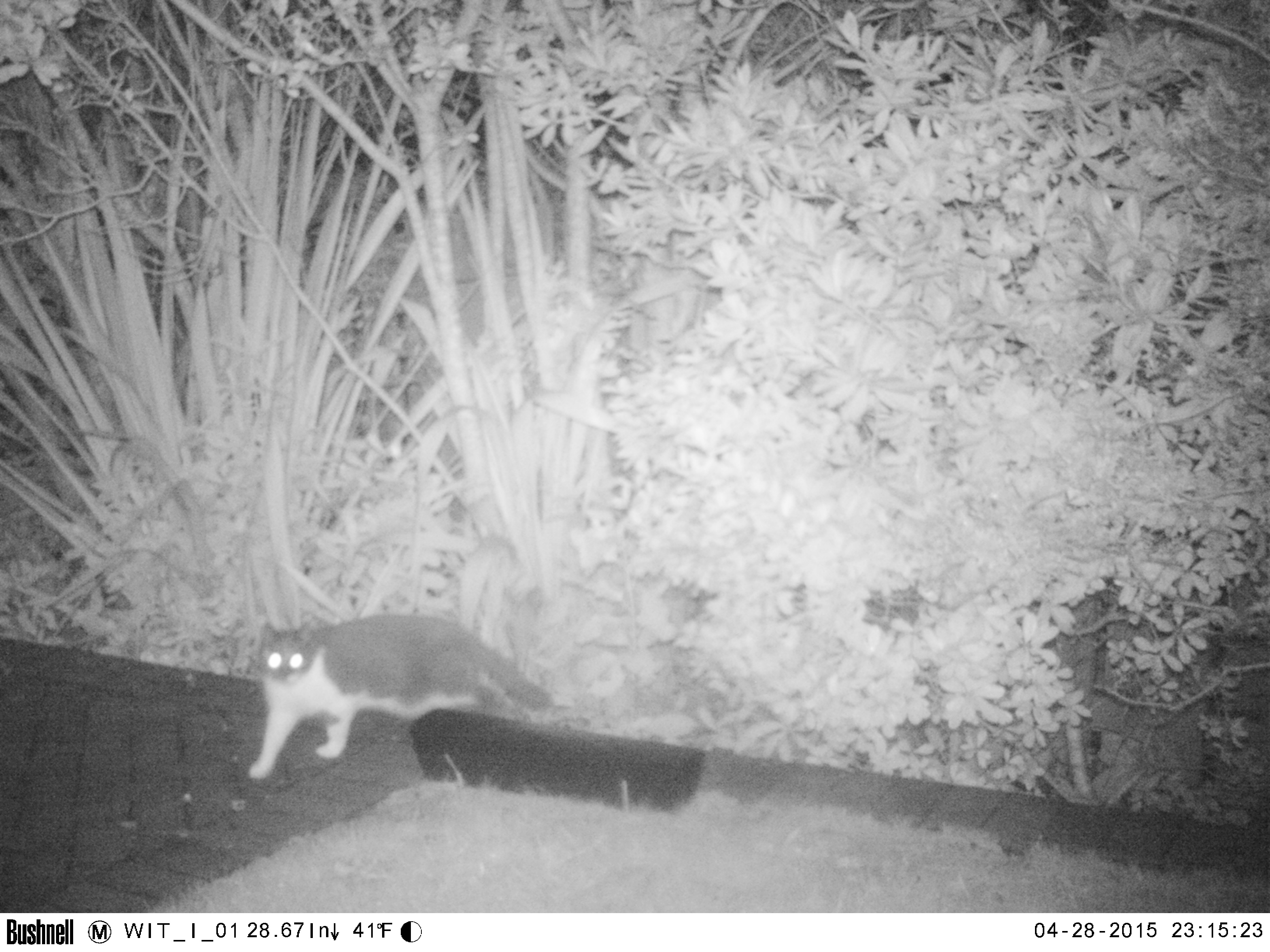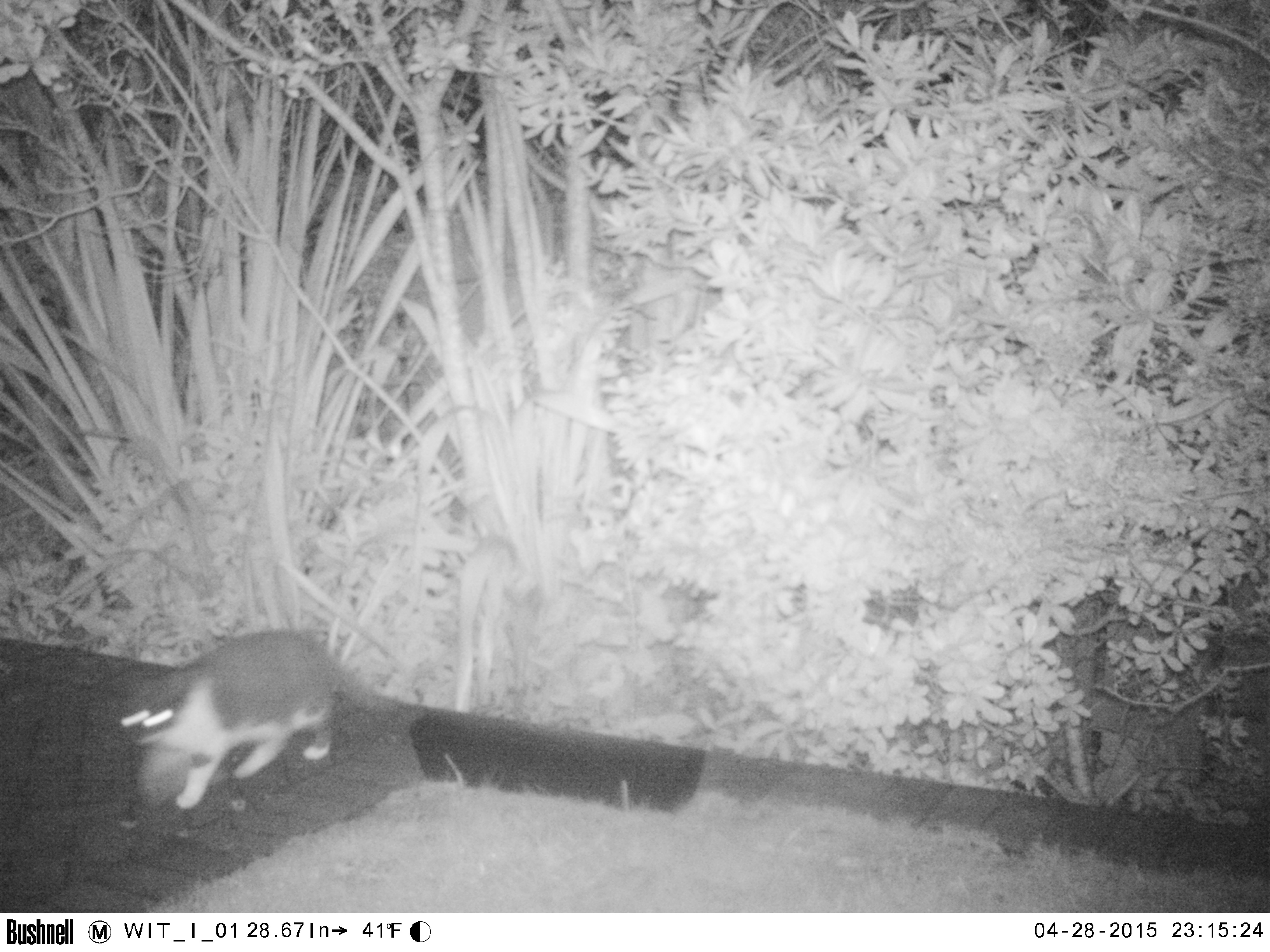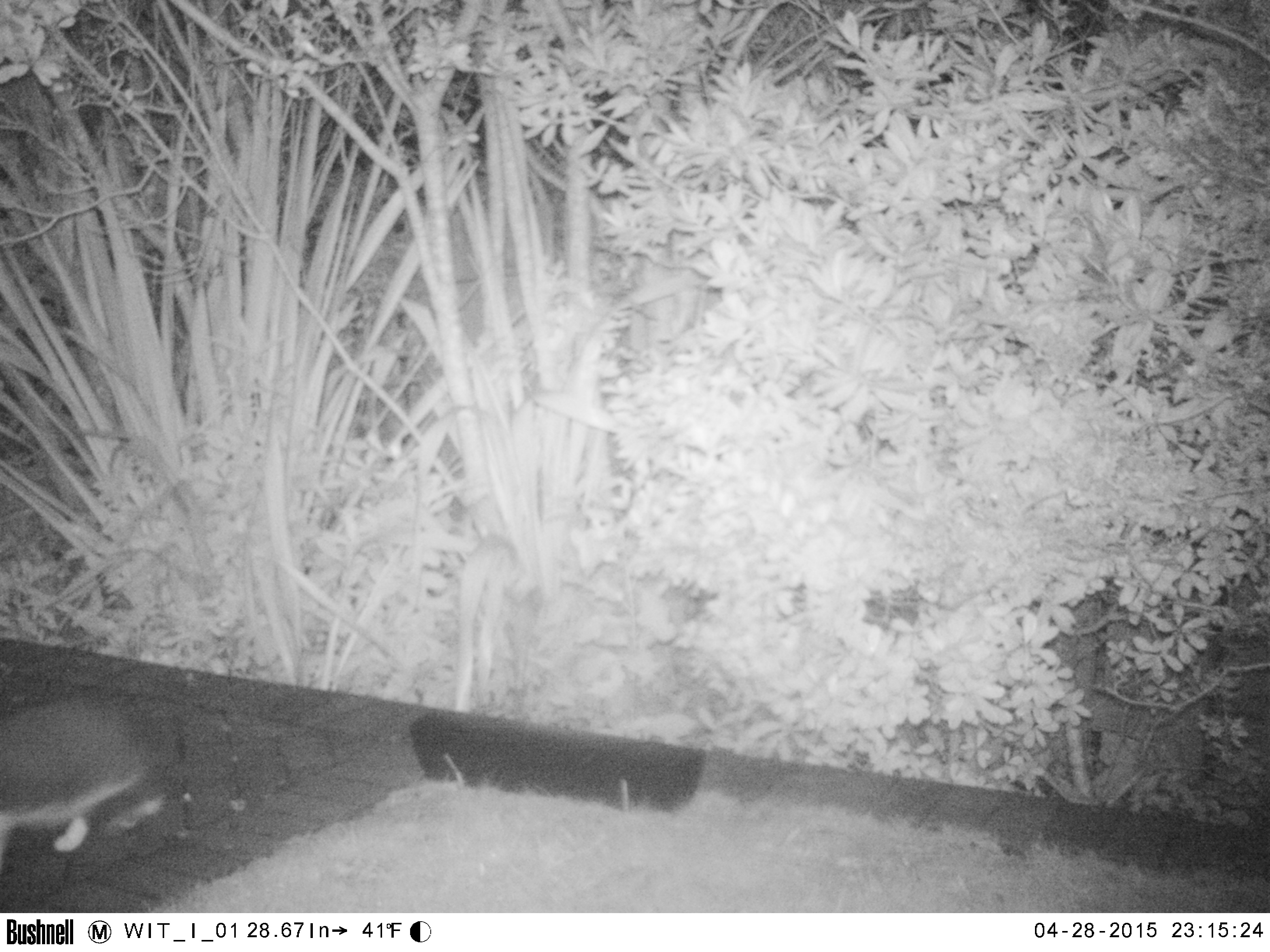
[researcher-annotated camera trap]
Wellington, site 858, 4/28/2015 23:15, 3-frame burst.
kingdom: Animalia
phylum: Chordata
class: Mammalia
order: Carnivora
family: Felidae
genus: Felis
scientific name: Felis catus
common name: cat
Cat (Felis catus).